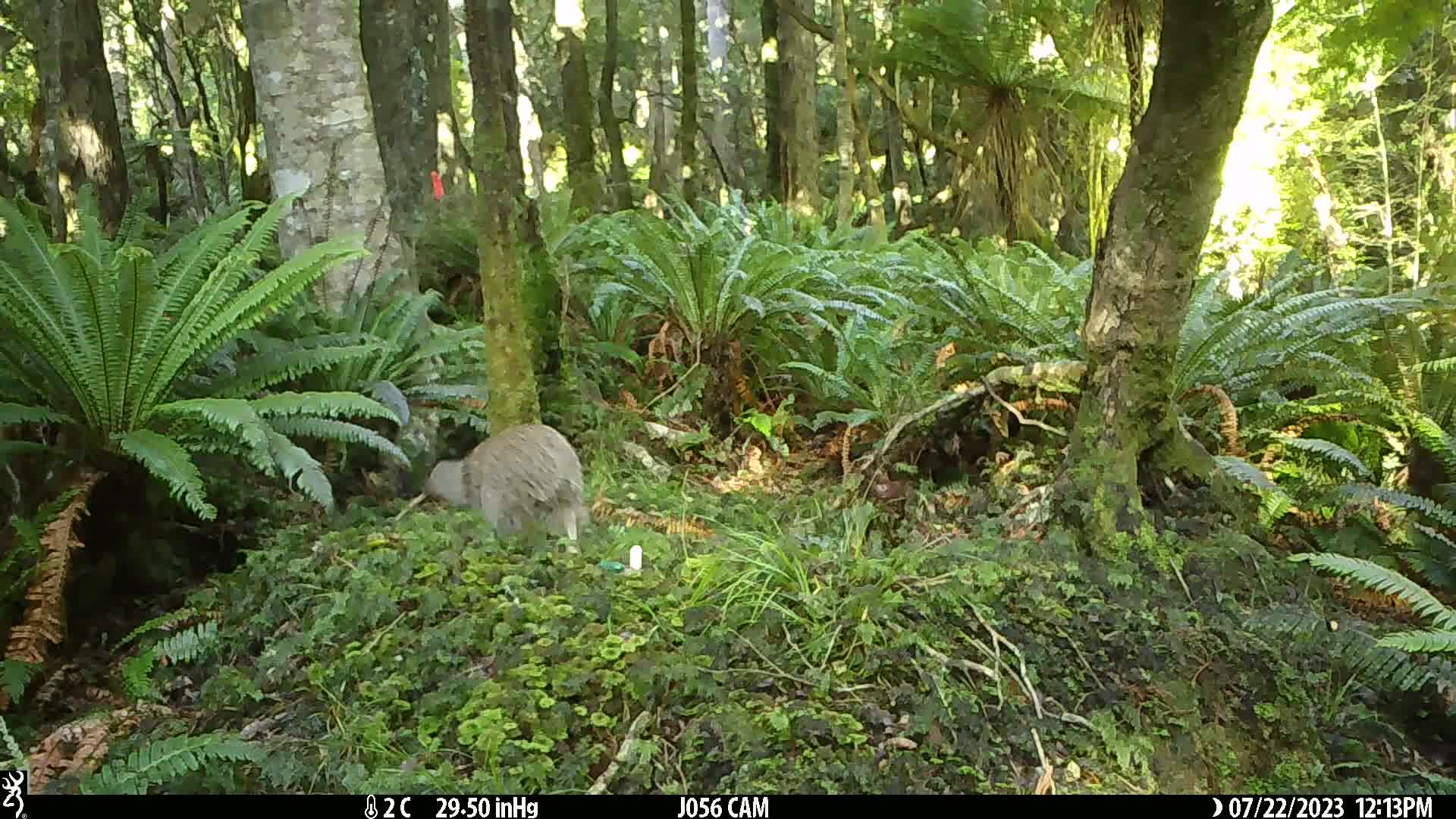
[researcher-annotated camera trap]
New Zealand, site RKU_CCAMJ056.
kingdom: Animalia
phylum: Chordata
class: Aves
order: Apterygiformes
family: Apterygidae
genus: Apteryx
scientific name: Apteryx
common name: kiwi